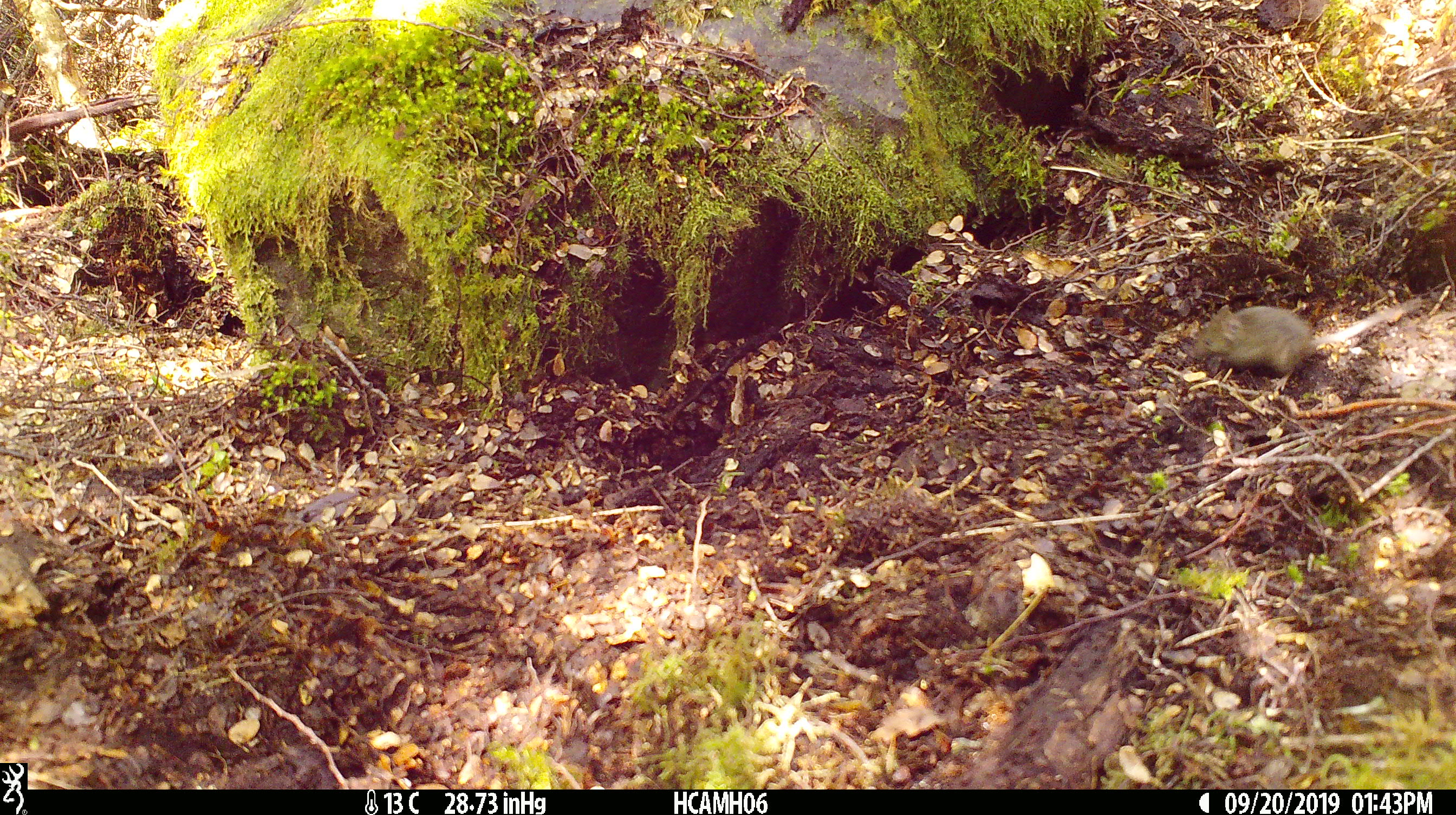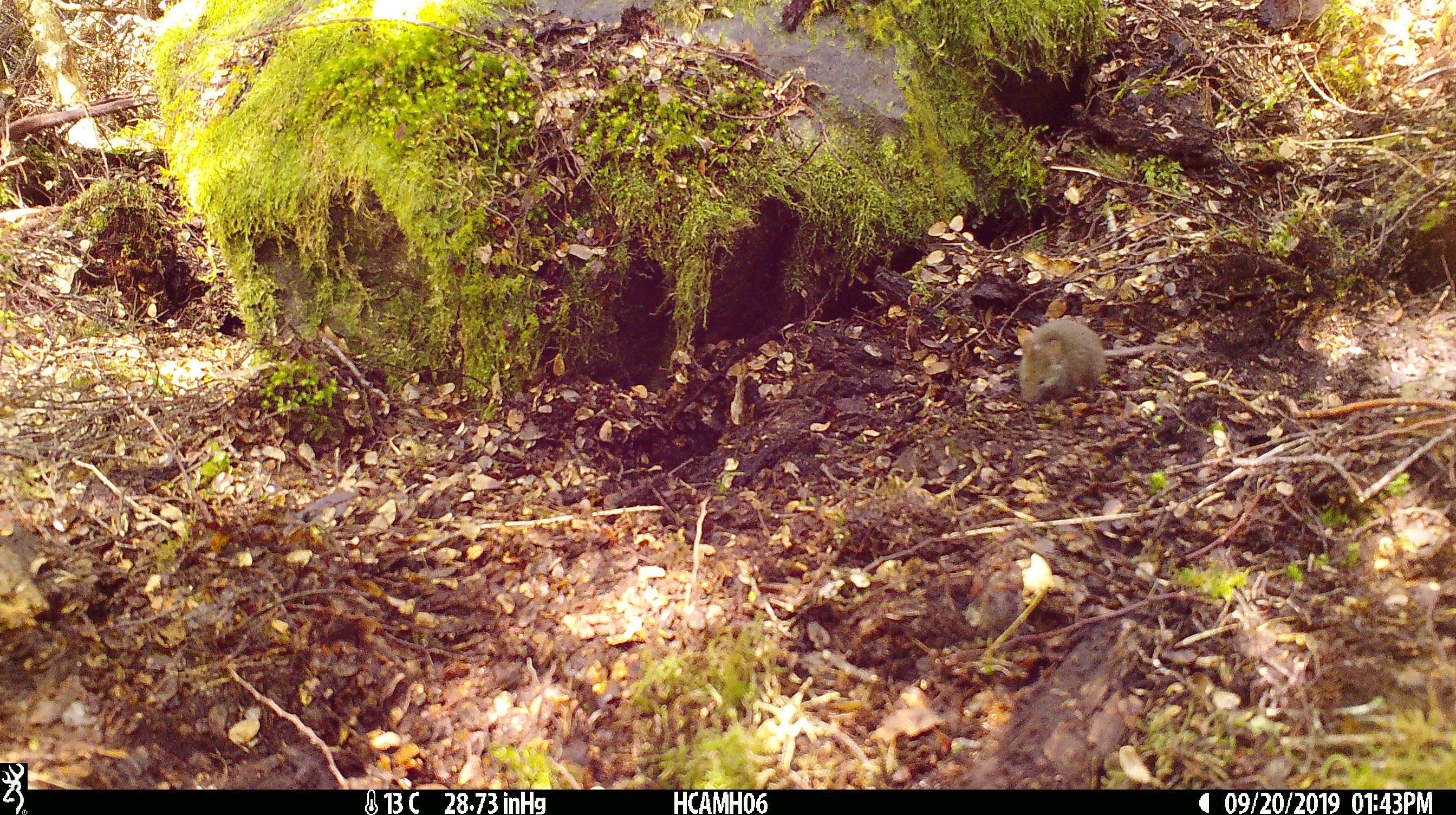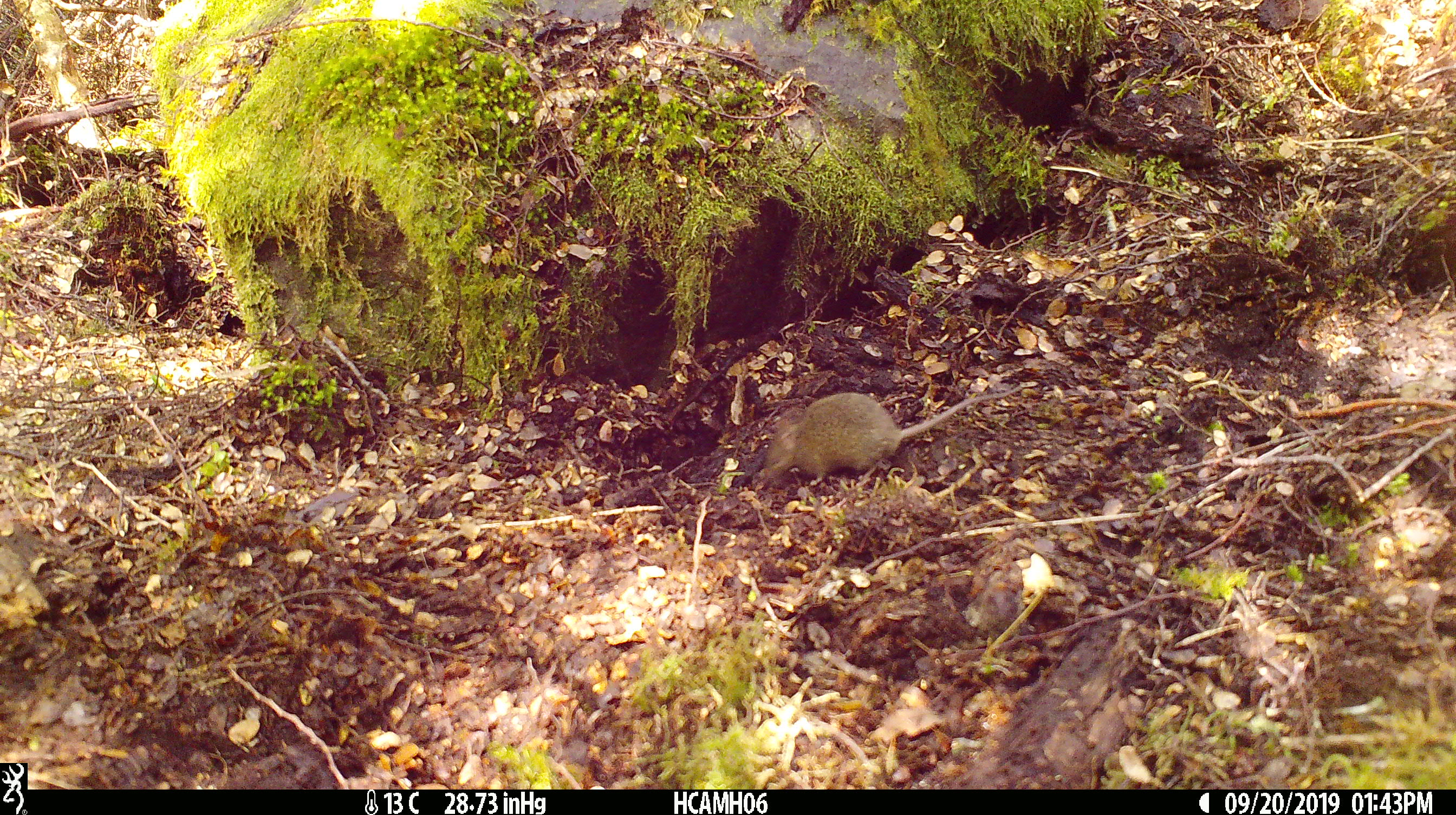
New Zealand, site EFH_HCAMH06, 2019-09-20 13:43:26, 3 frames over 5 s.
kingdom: Animalia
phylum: Chordata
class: Mammalia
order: Rodentia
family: Muridae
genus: Mus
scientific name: Mus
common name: mouse